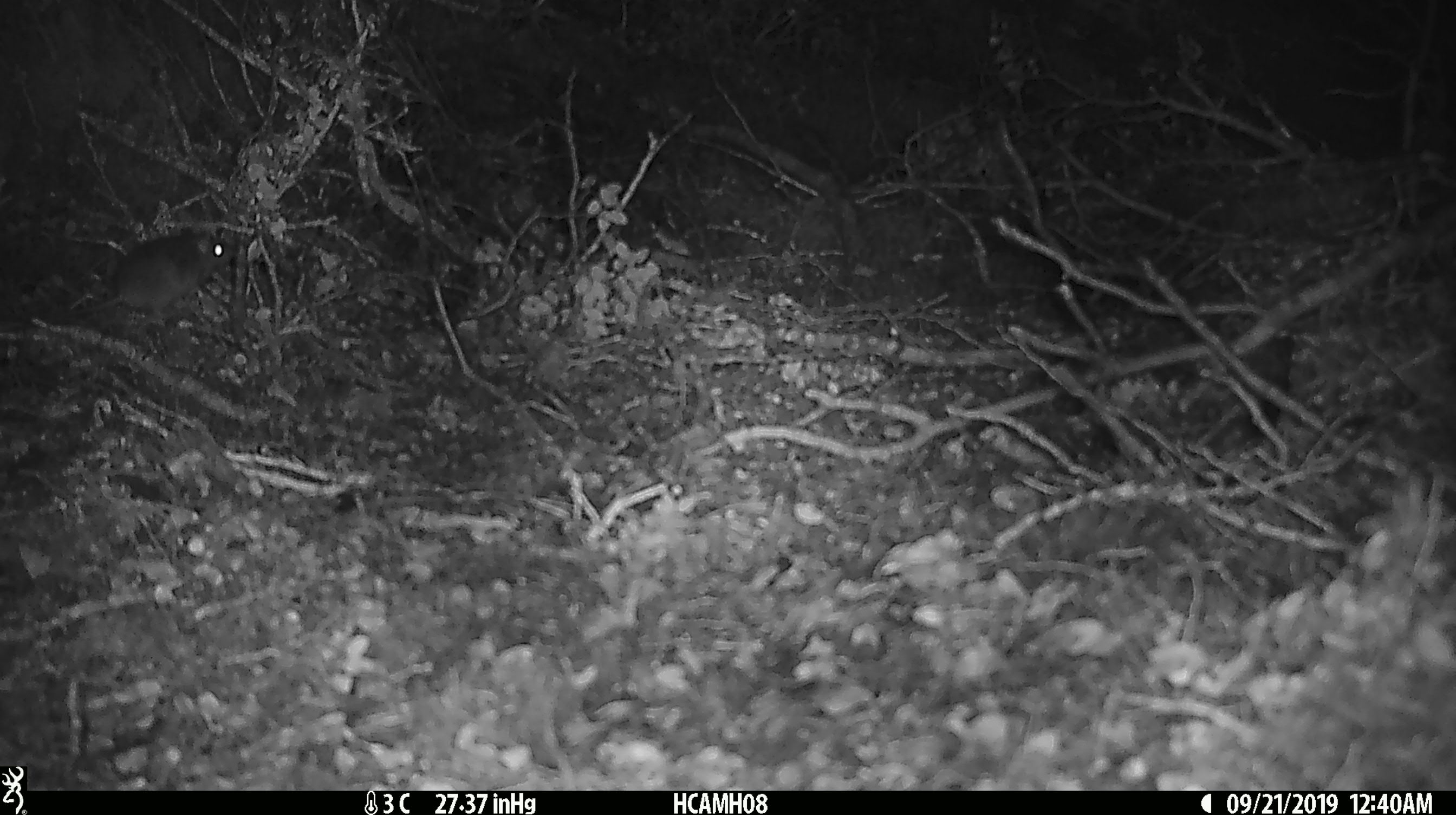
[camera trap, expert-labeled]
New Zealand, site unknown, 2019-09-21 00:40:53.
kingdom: Animalia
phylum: Chordata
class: Mammalia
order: Rodentia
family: Muridae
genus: Mus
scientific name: Mus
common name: mouse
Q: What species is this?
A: Mouse (Mus).